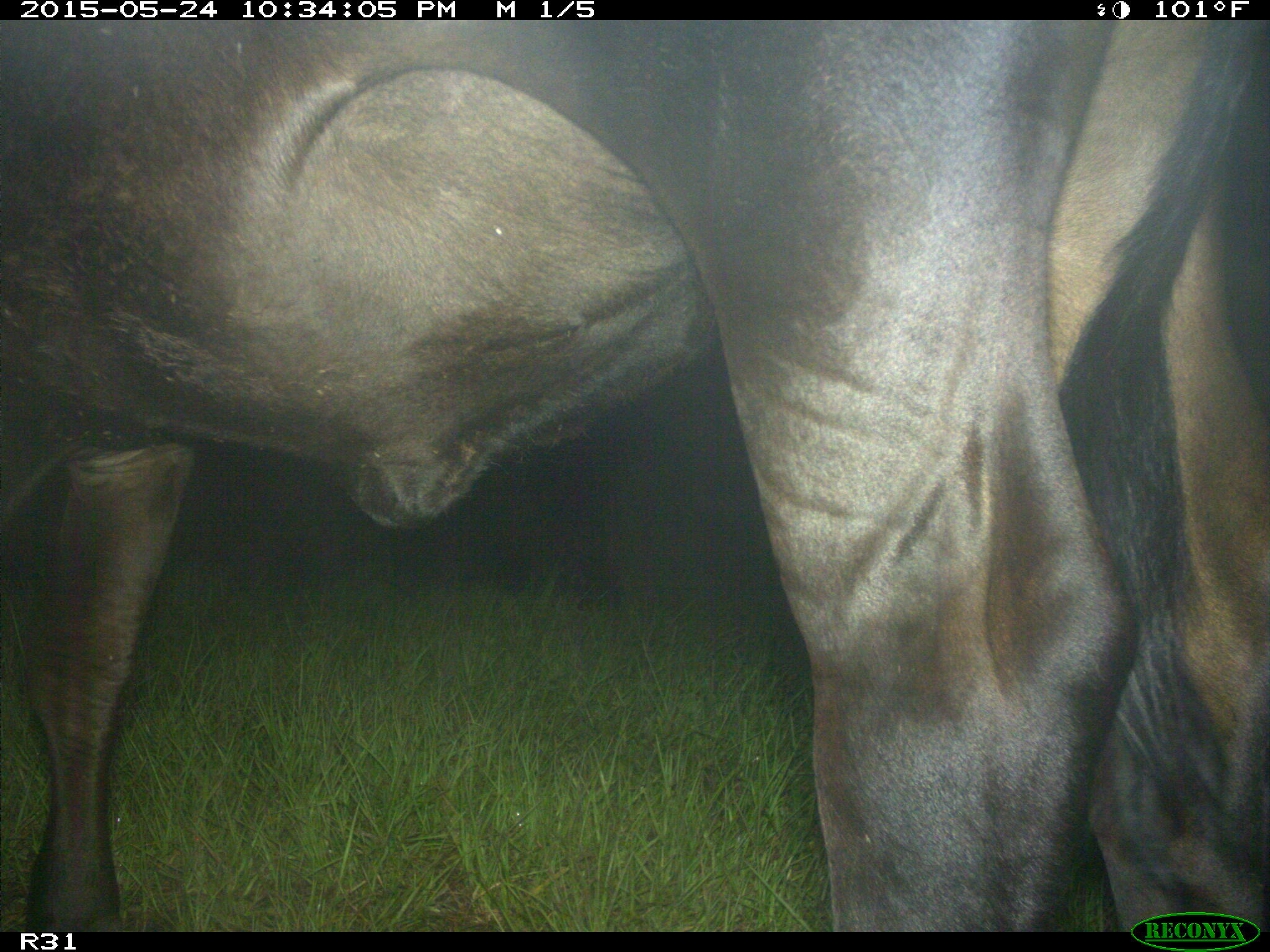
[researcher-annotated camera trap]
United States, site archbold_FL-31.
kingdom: Animalia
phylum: Chordata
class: Mammalia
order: Artiodactyla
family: Bovidae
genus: Bos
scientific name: Bos taurus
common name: domestic cow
Bos taurus (domestic cow).